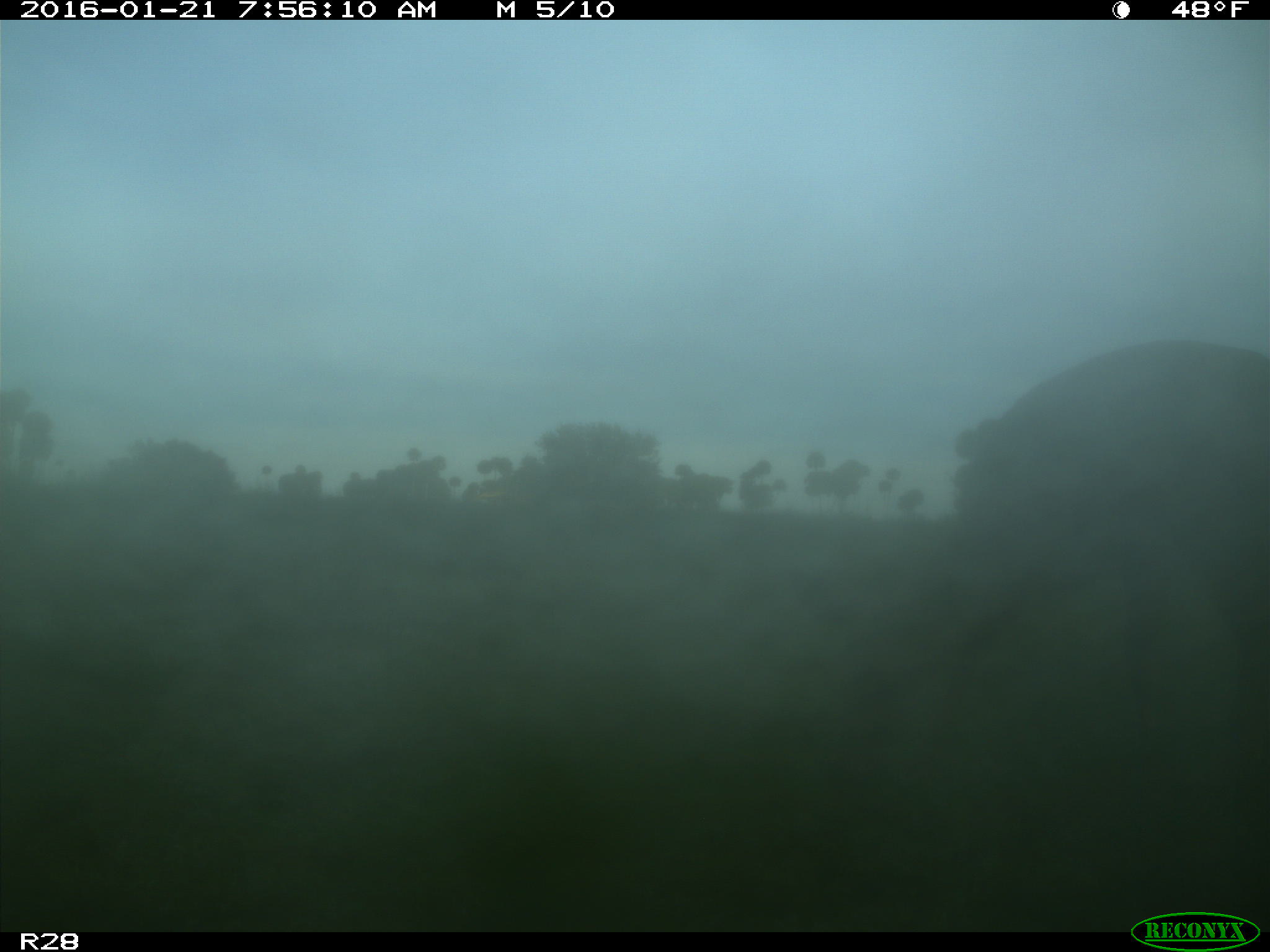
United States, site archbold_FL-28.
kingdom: Animalia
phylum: Chordata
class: Mammalia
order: Artiodactyla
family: Cervidae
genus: Odocoileus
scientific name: Odocoileus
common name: deer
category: unidentified deer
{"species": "unidentified deer (deer) (Odocoileus)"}